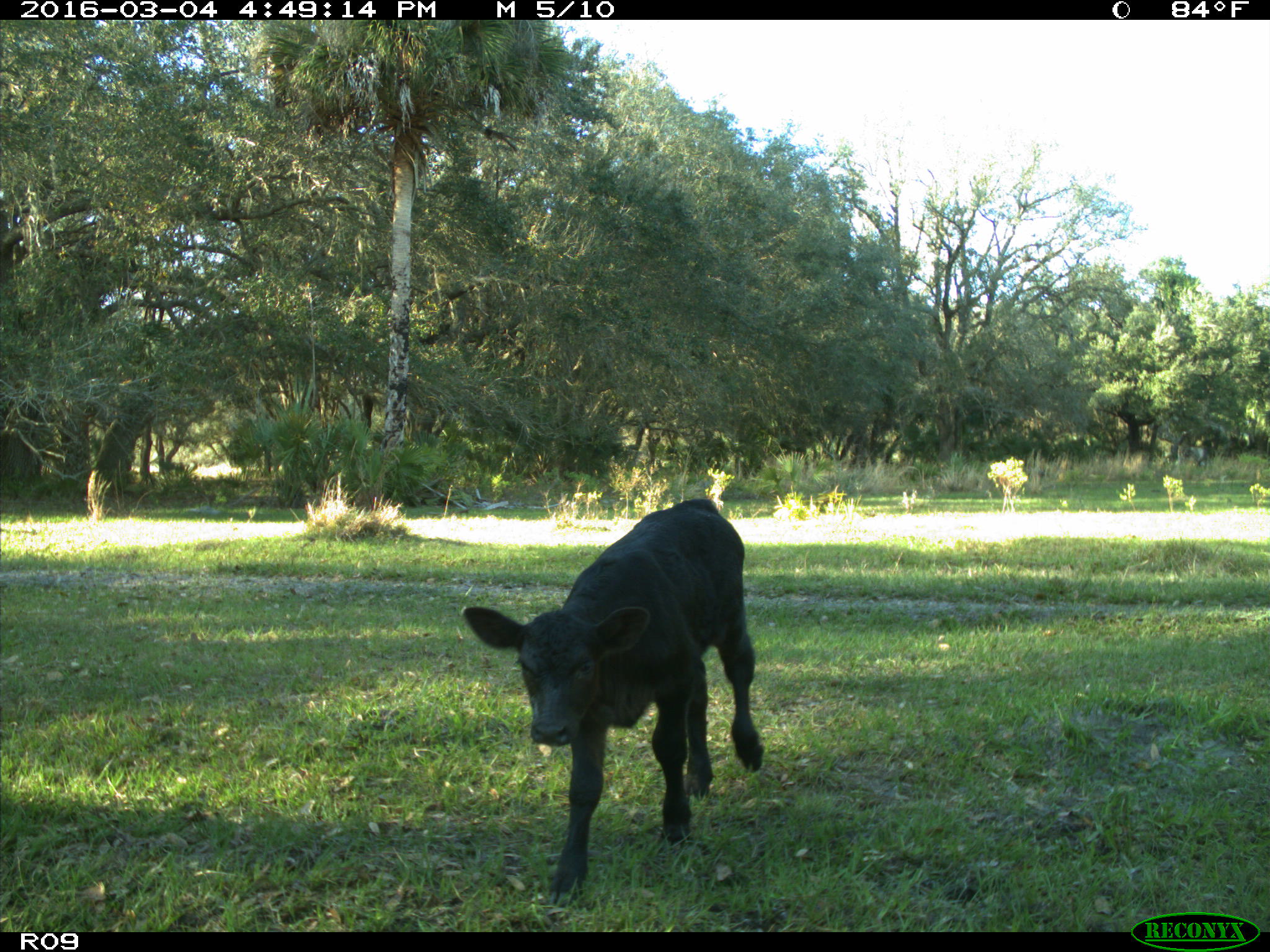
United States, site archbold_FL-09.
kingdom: Animalia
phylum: Chordata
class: Mammalia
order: Artiodactyla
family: Bovidae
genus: Bos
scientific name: Bos taurus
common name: domestic cow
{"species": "Bos taurus (domestic cow)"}